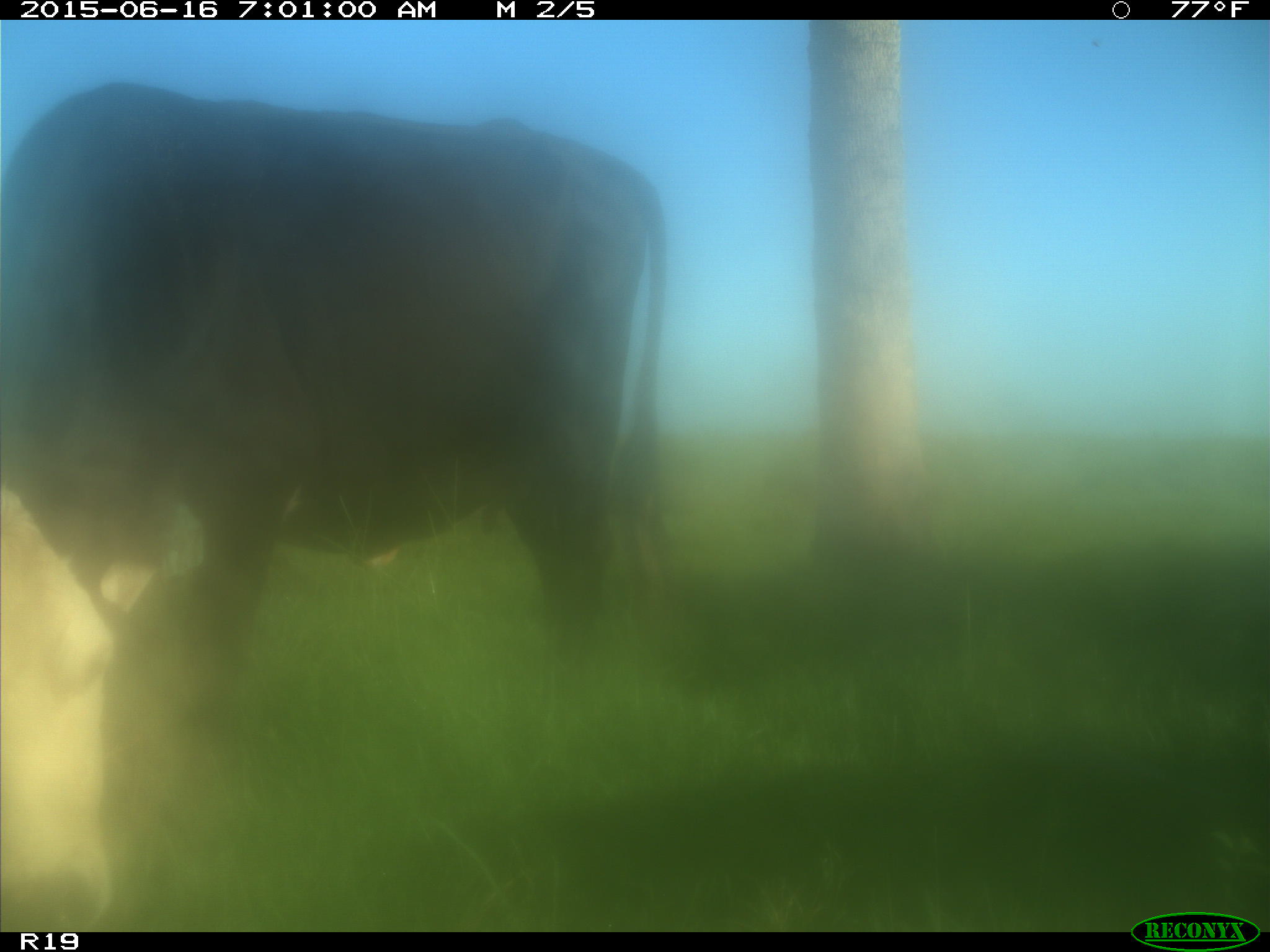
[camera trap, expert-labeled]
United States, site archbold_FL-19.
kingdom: Animalia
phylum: Chordata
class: Mammalia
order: Artiodactyla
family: Bovidae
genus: Bos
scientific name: Bos taurus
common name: domestic cow